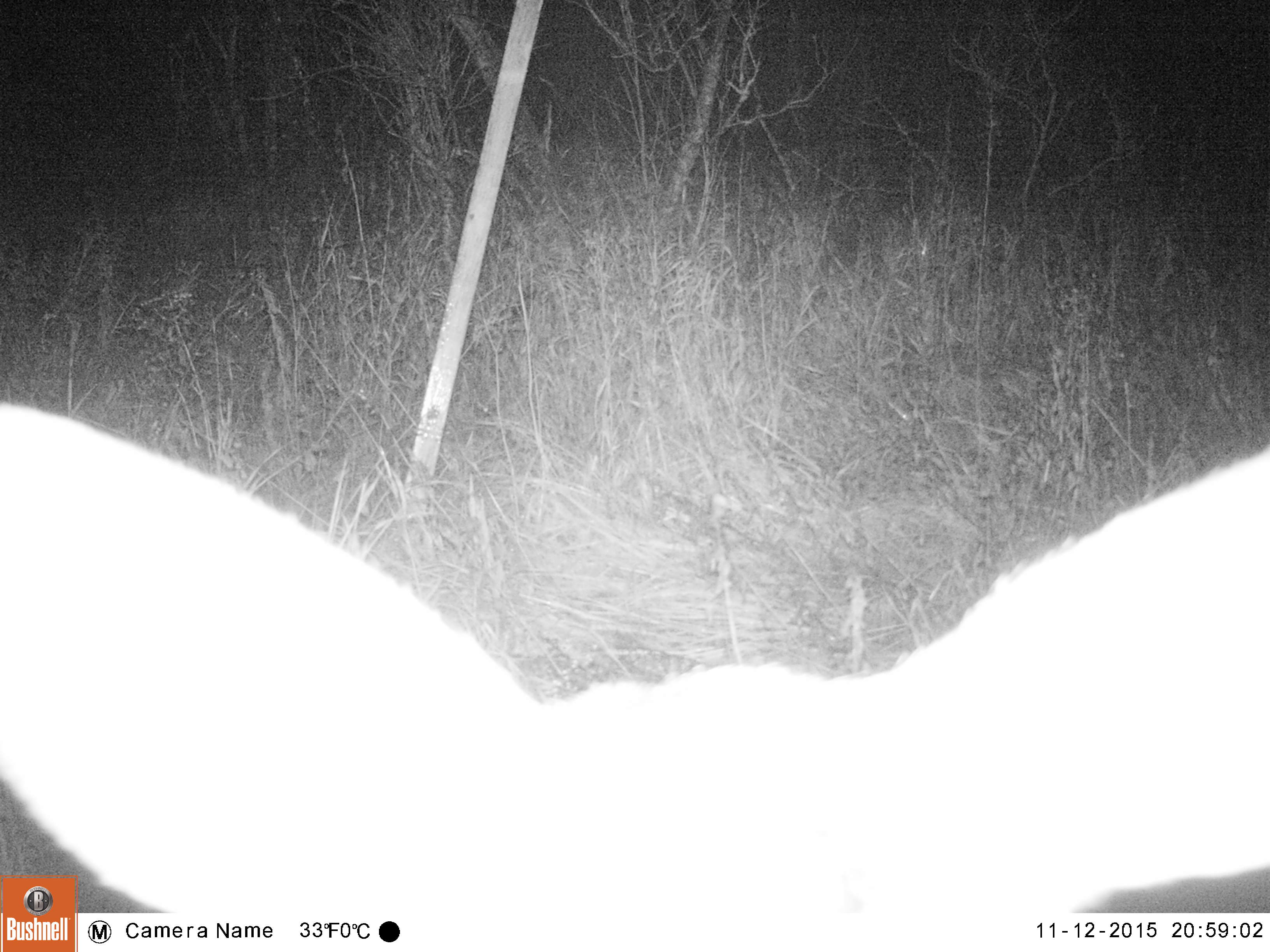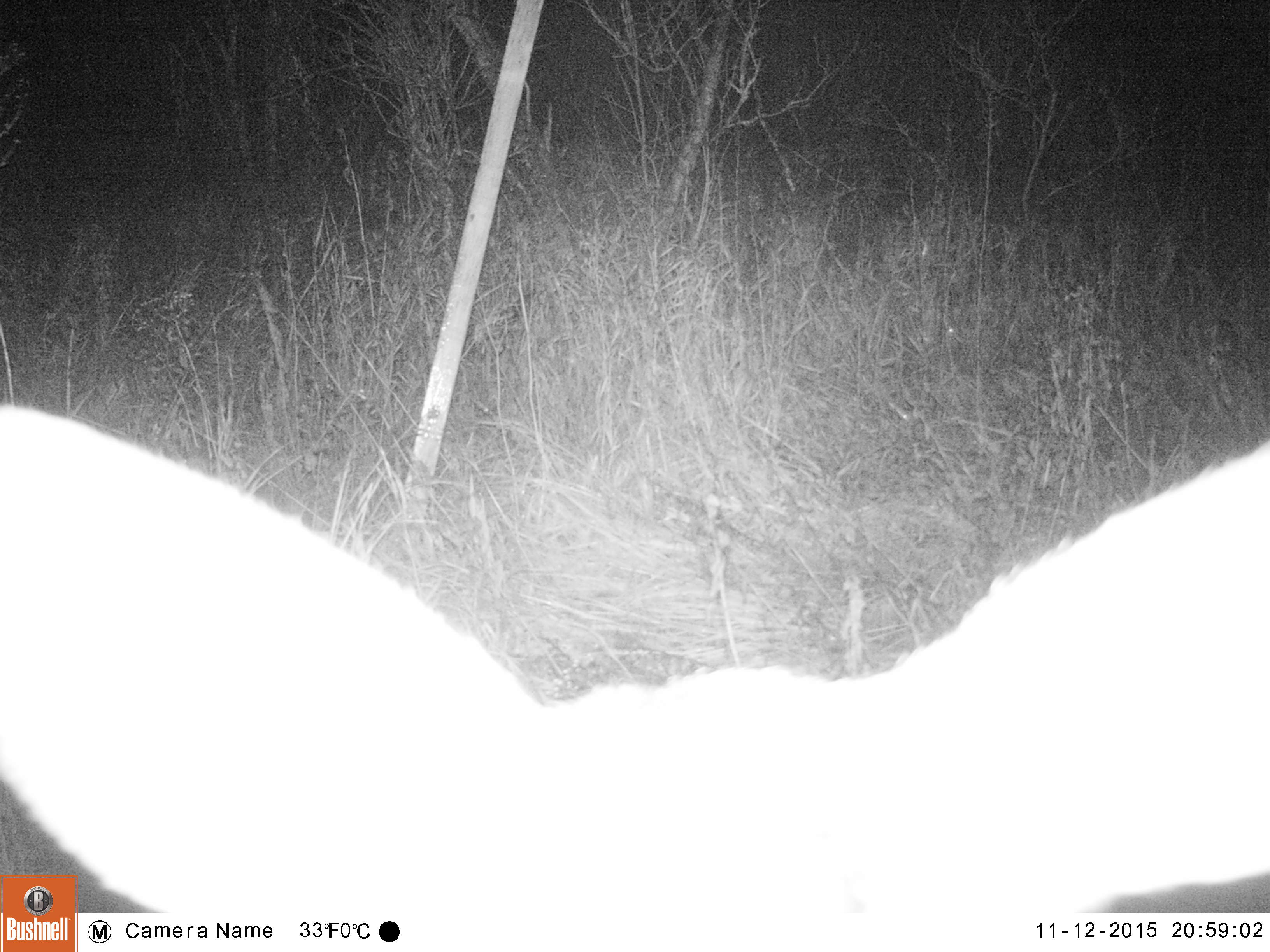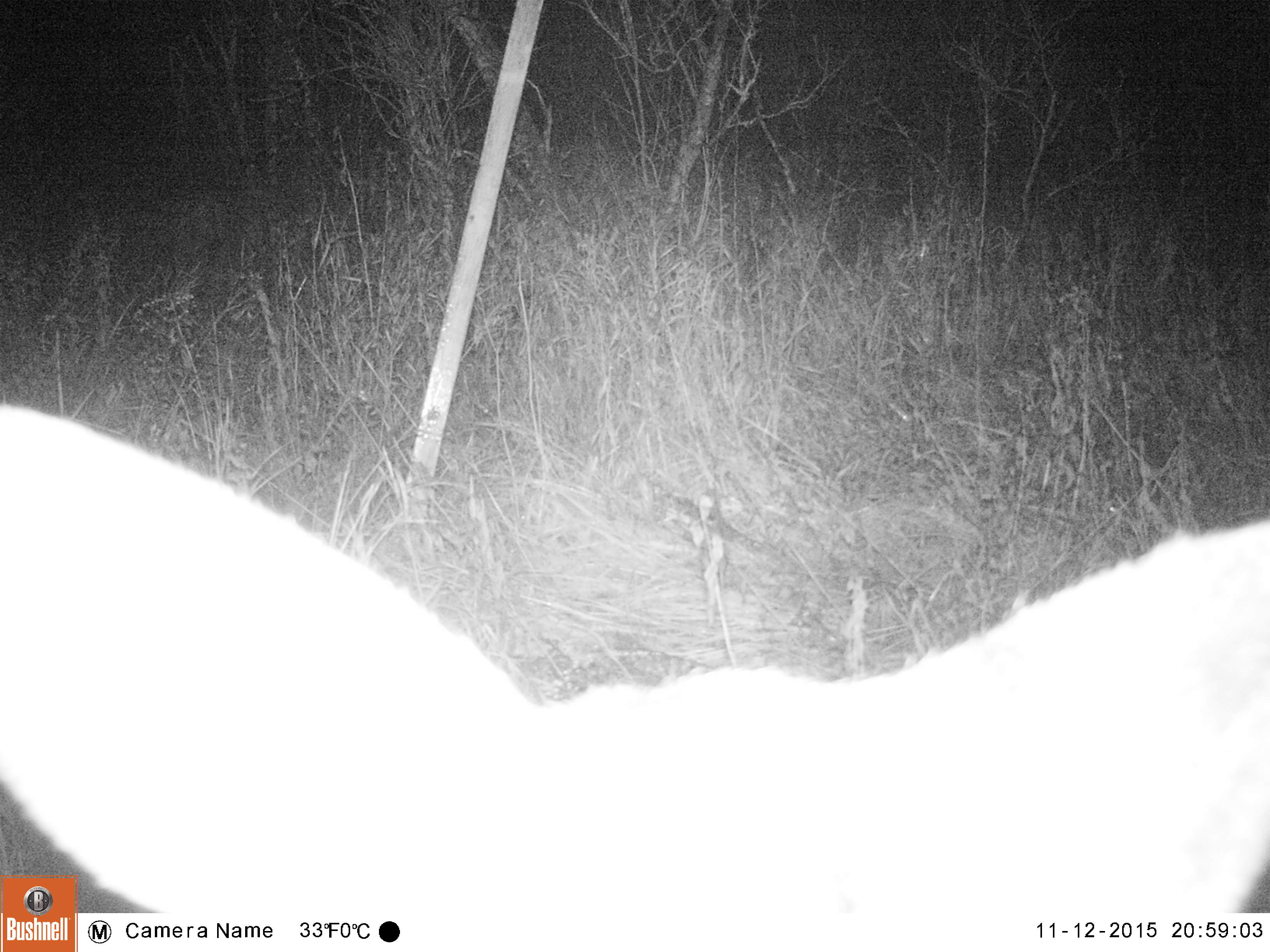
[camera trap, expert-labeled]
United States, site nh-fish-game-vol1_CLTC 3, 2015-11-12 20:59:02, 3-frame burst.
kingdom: Animalia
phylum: Chordata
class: Mammalia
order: Artiodactyla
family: Cervidae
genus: Odocoileus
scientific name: Odocoileus virginianus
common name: white-tailed deer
White-tailed deer (Odocoileus virginianus).